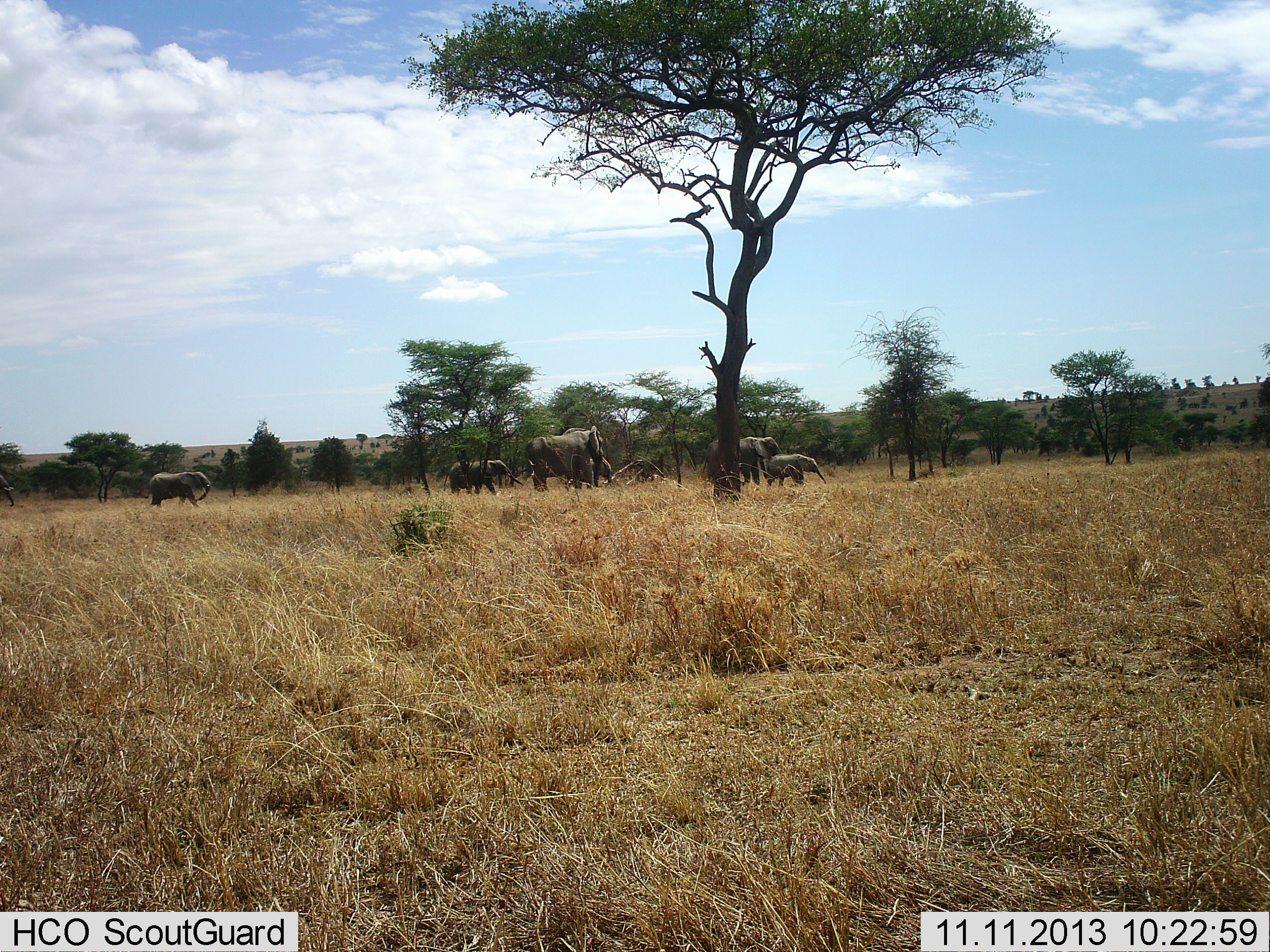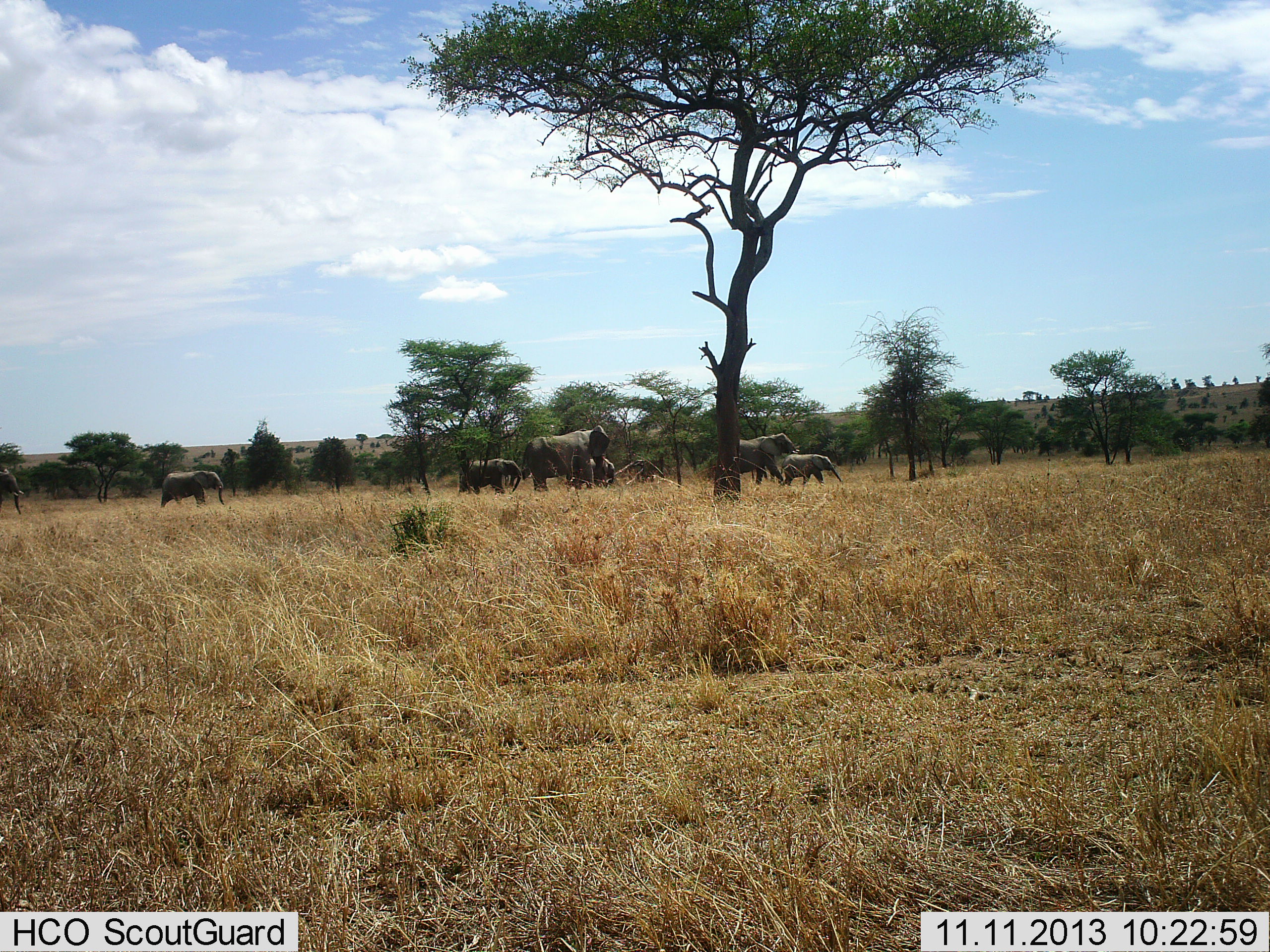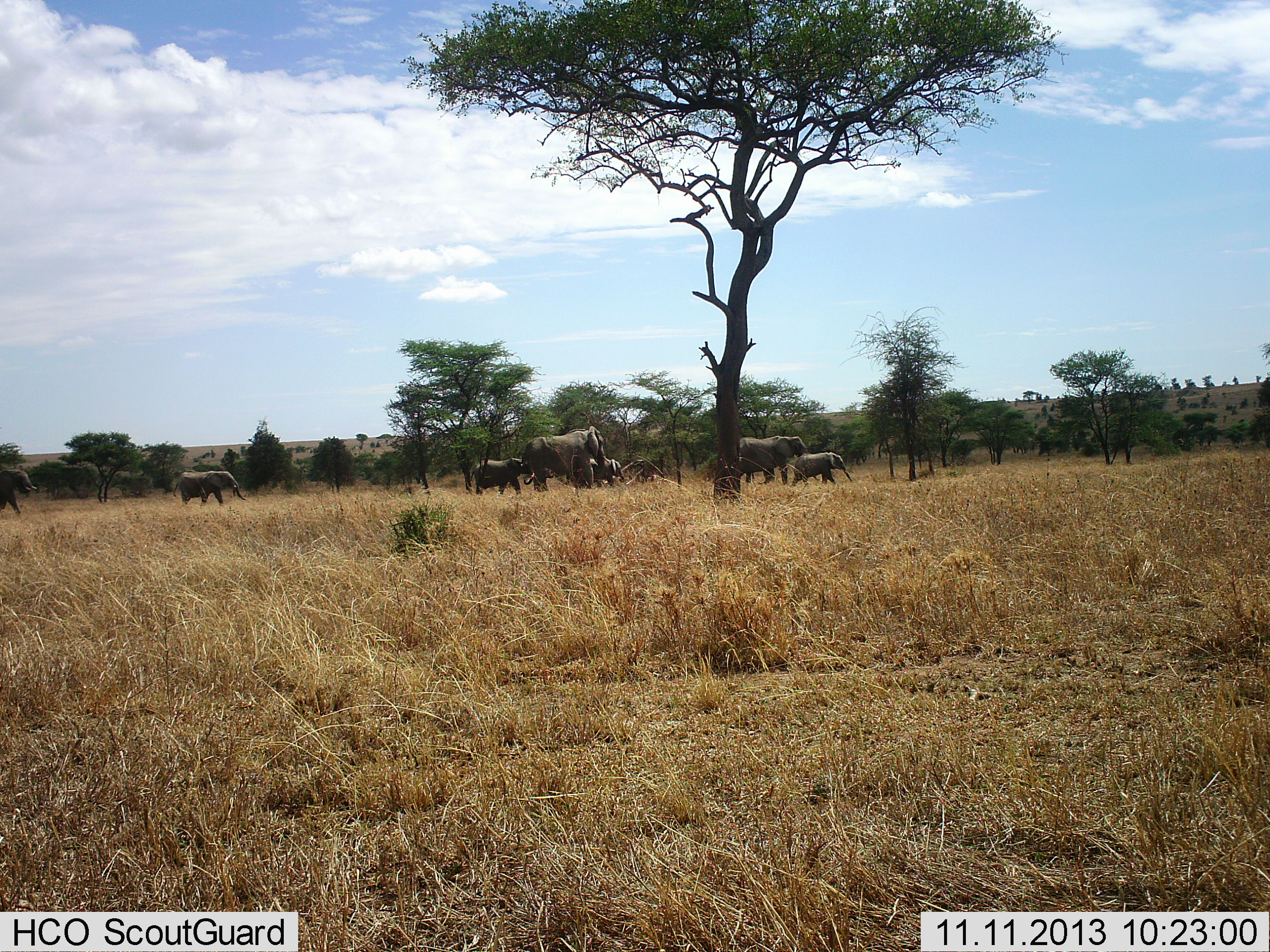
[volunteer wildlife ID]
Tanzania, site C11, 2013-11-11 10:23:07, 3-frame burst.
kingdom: Animalia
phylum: Chordata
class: Mammalia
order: Proboscidea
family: Elephantidae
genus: Loxodonta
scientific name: Loxodonta africana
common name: african bush elephant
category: elephant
Elephant (african bush elephant) (Loxodonta africana), count 7. Behavior (volunteer vote fractions): standing 0%, resting 0%, moving 100%, interacting 0%. Young present (vote fraction): 80%. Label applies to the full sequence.